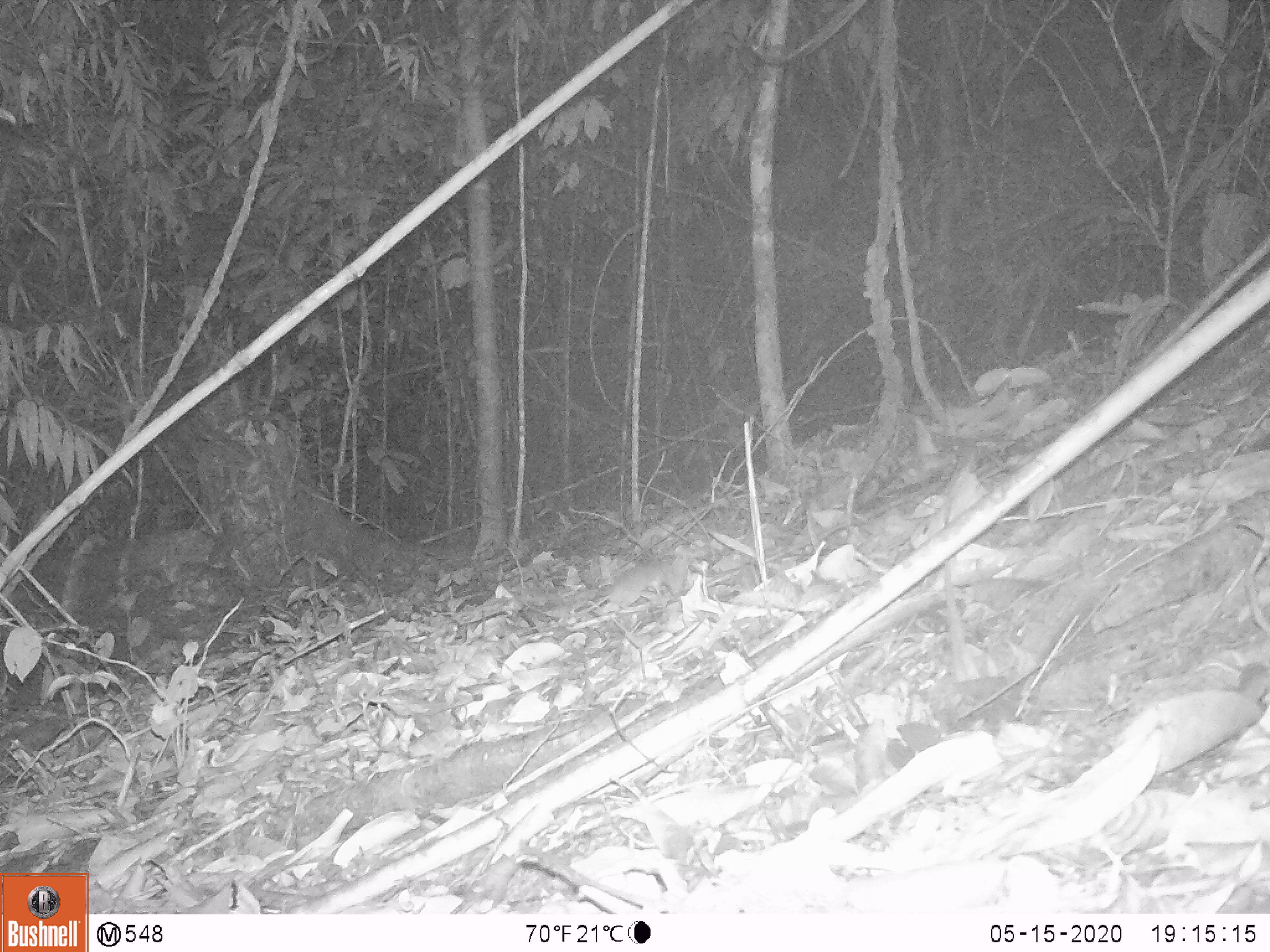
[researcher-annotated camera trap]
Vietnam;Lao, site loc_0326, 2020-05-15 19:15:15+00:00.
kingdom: Animalia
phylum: Chordata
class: Mammalia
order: Rodentia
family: Muridae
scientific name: Muridae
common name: old-world mice and rats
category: unidentified murid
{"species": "unidentified murid (old-world mice and rats) (Muridae)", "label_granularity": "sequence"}